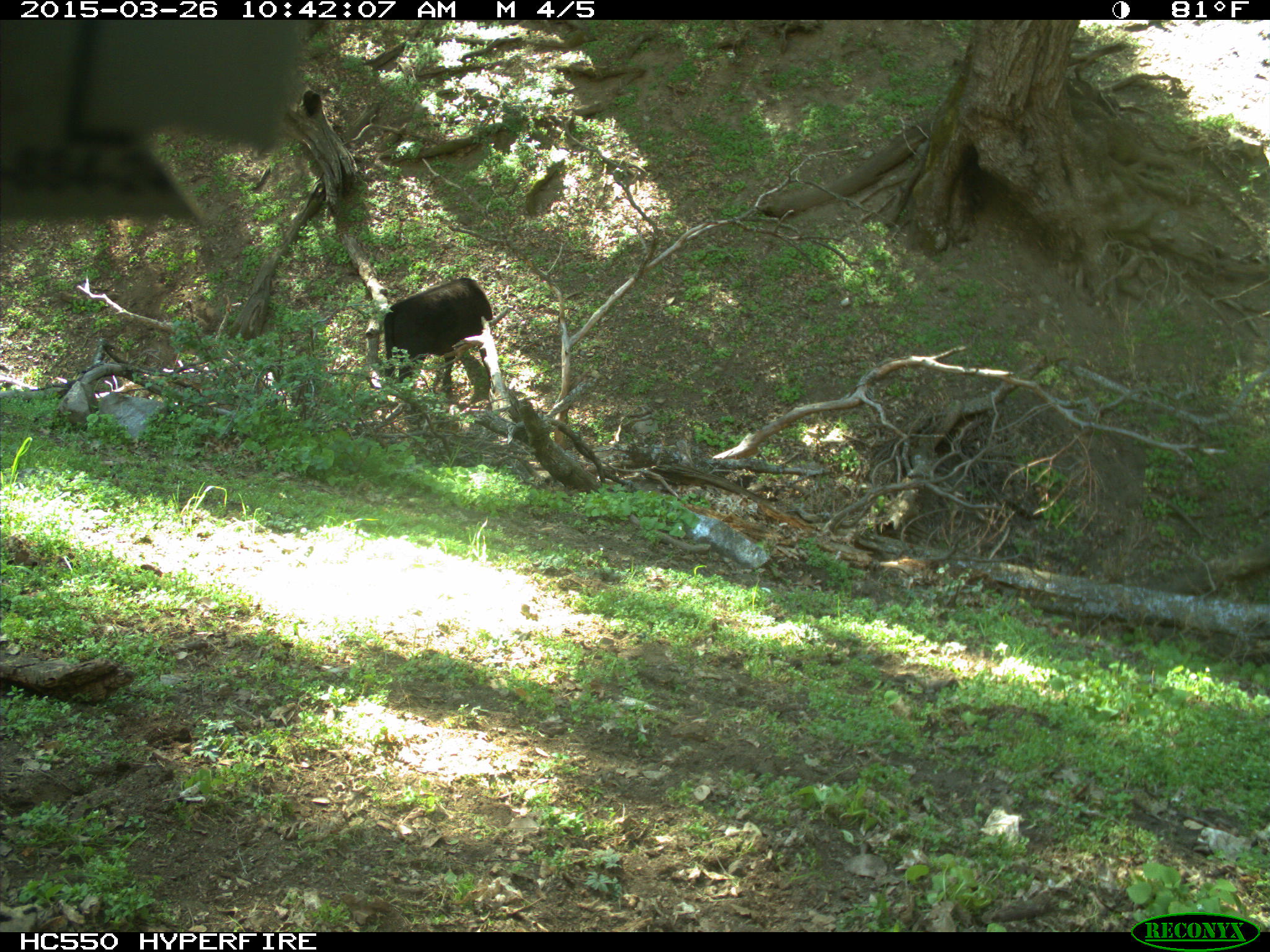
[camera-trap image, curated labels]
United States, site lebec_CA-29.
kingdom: Animalia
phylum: Chordata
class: Mammalia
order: Artiodactyla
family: Bovidae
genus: Bos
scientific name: Bos taurus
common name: domestic cow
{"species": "Bos taurus (domestic cow)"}